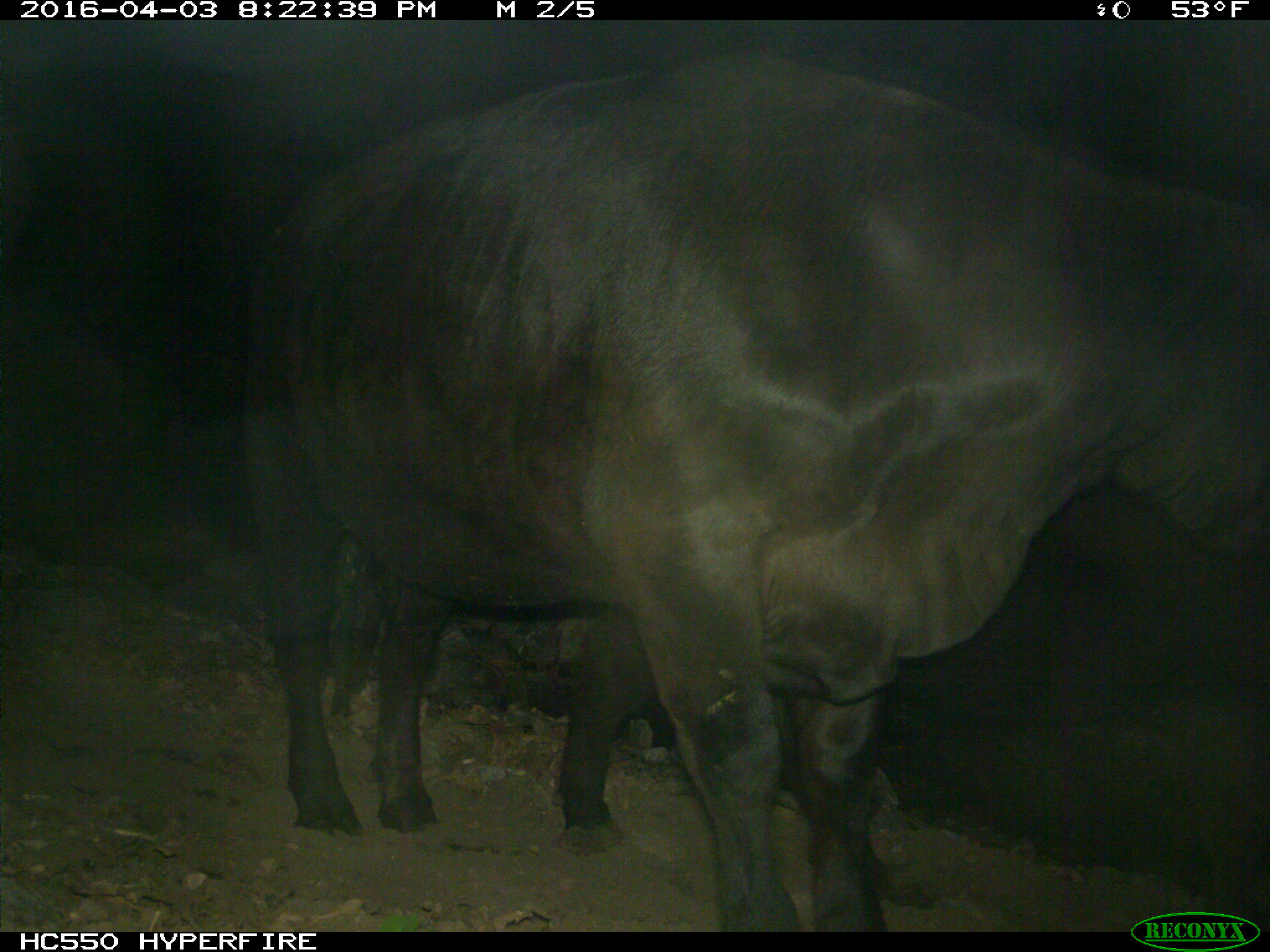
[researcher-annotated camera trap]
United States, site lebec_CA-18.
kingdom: Animalia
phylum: Chordata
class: Mammalia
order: Artiodactyla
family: Bovidae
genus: Bos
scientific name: Bos taurus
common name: domestic cow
Bos taurus (domestic cow).